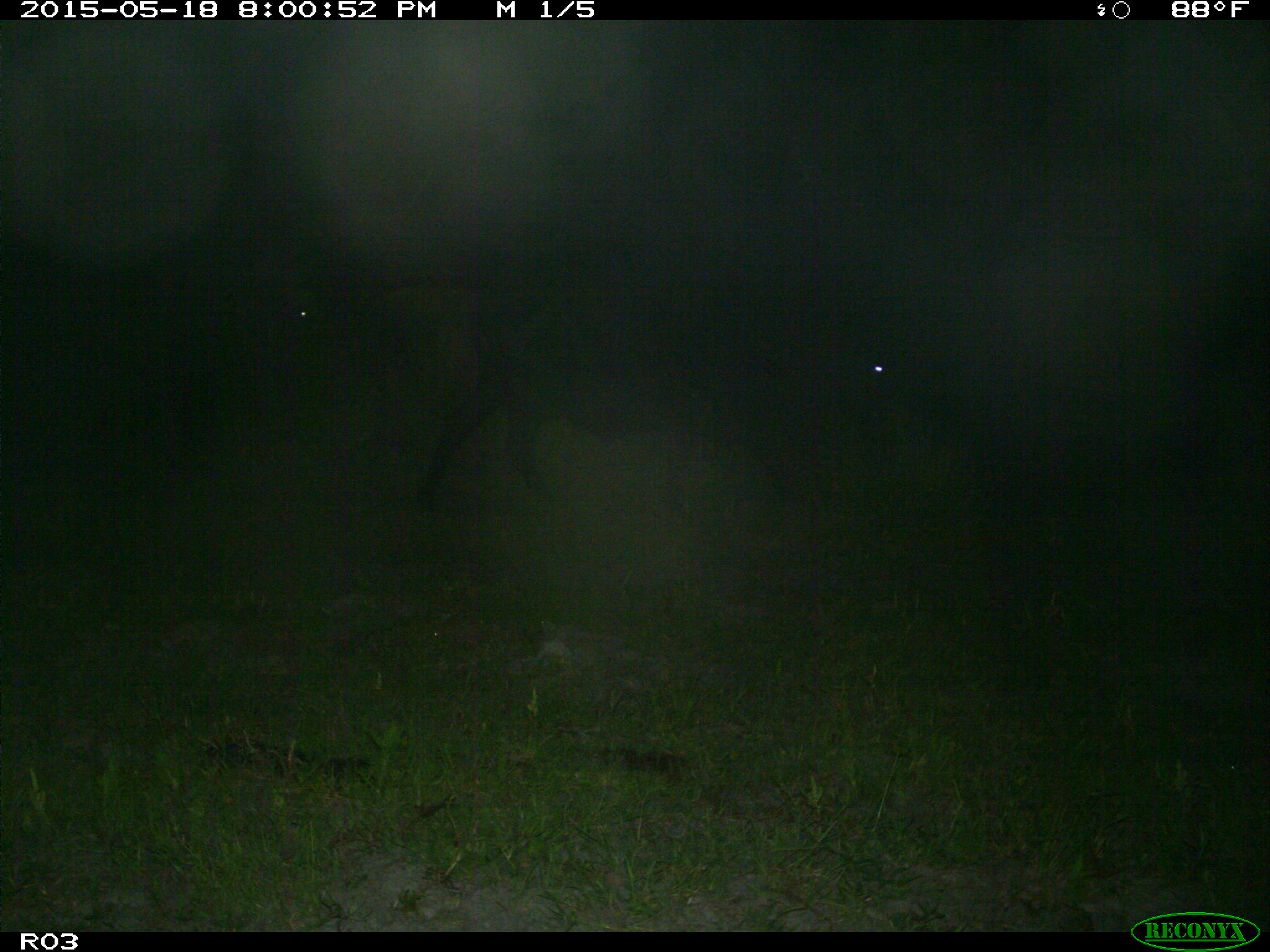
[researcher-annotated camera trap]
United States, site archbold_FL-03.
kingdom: Animalia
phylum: Chordata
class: Mammalia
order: Artiodactyla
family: Bovidae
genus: Bos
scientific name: Bos taurus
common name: domestic cow